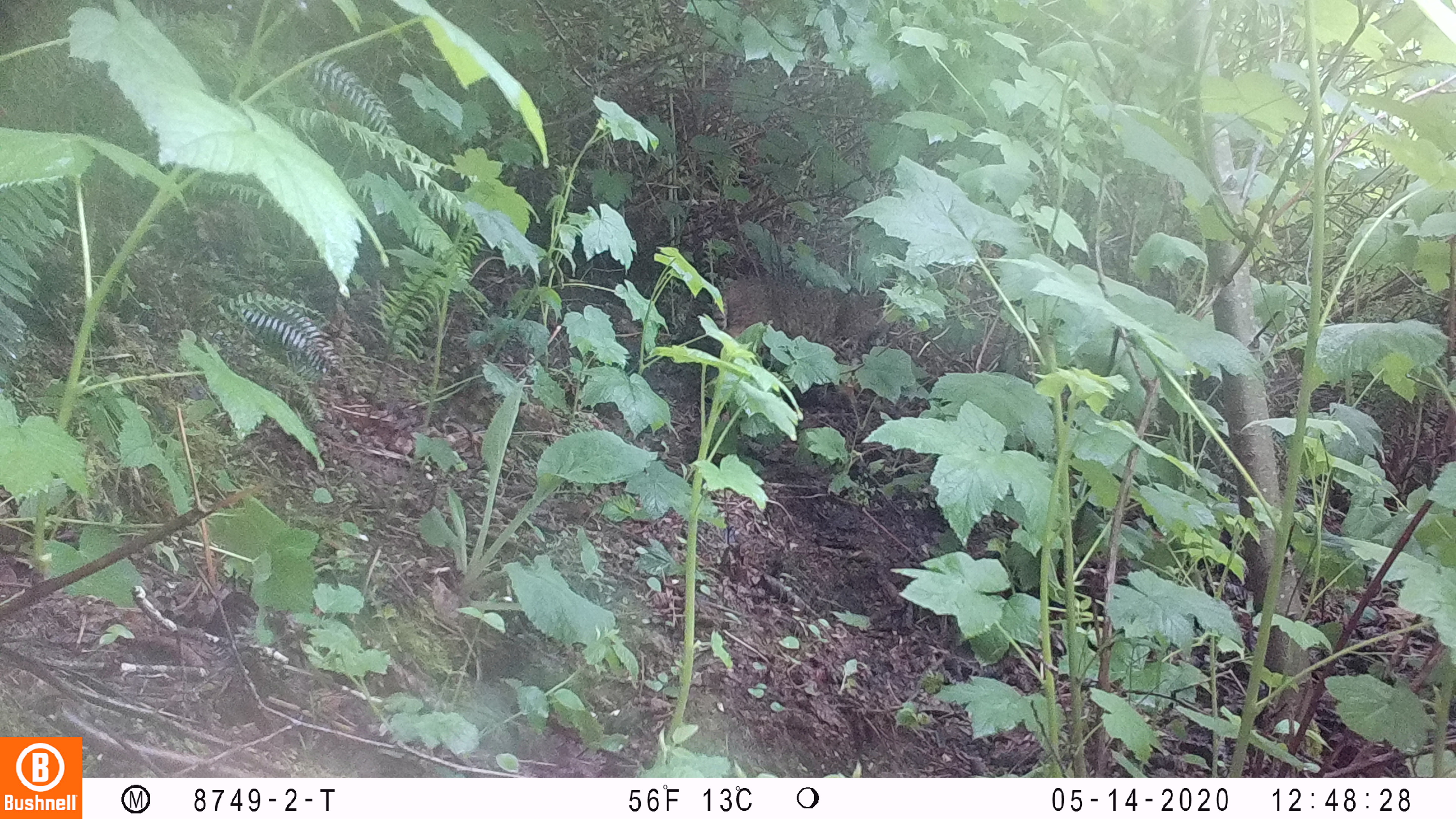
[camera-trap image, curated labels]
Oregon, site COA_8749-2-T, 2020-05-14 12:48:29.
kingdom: Animalia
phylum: Chordata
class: Mammalia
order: Carnivora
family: Felidae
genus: Lynx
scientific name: Lynx rufus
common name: bobcat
Bobcat (Lynx rufus).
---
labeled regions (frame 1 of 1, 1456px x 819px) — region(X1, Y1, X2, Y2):
bobcat: region(717, 260, 905, 403)